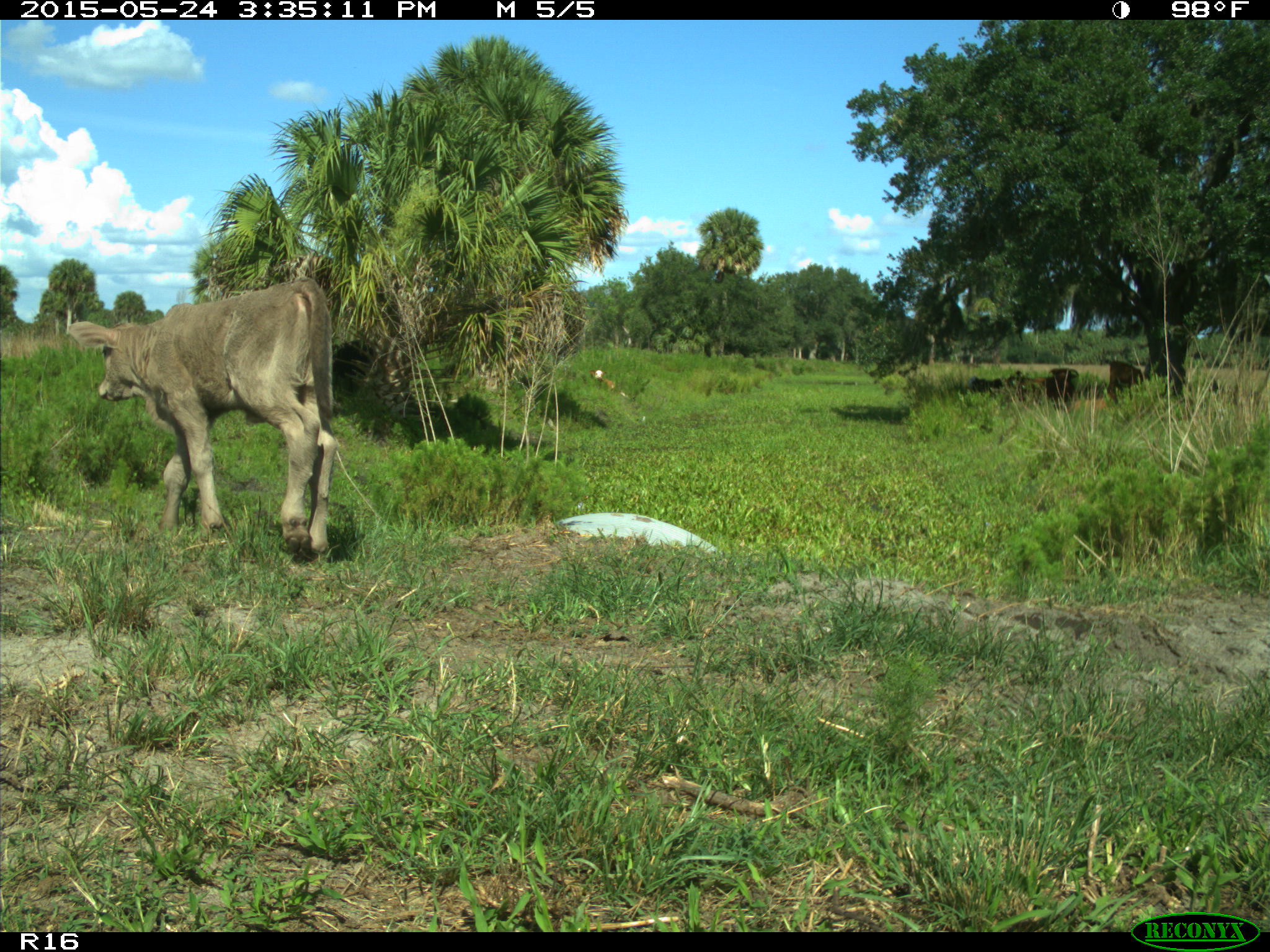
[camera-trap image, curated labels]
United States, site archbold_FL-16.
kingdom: Animalia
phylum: Chordata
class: Mammalia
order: Artiodactyla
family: Bovidae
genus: Bos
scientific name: Bos taurus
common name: domestic cow